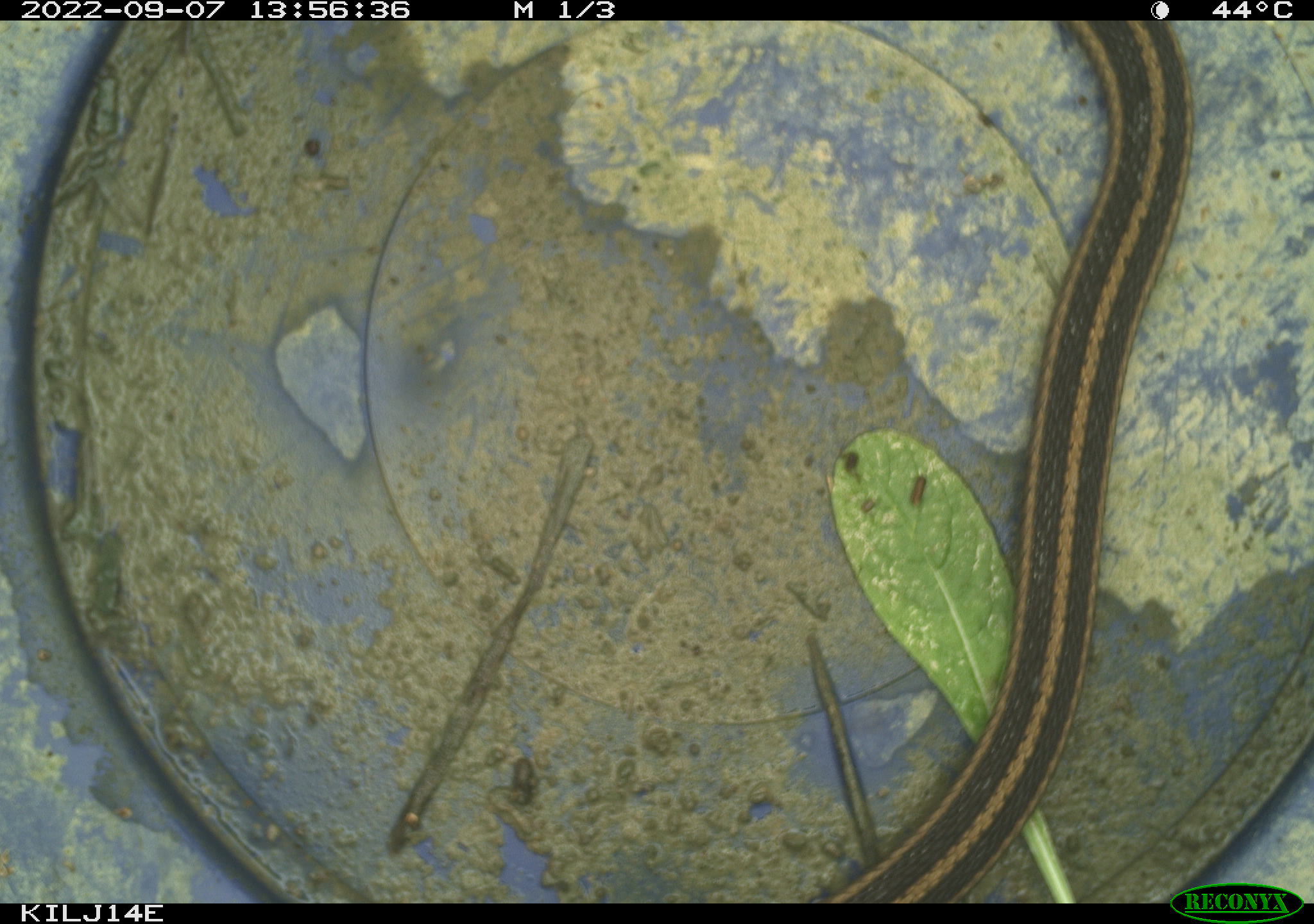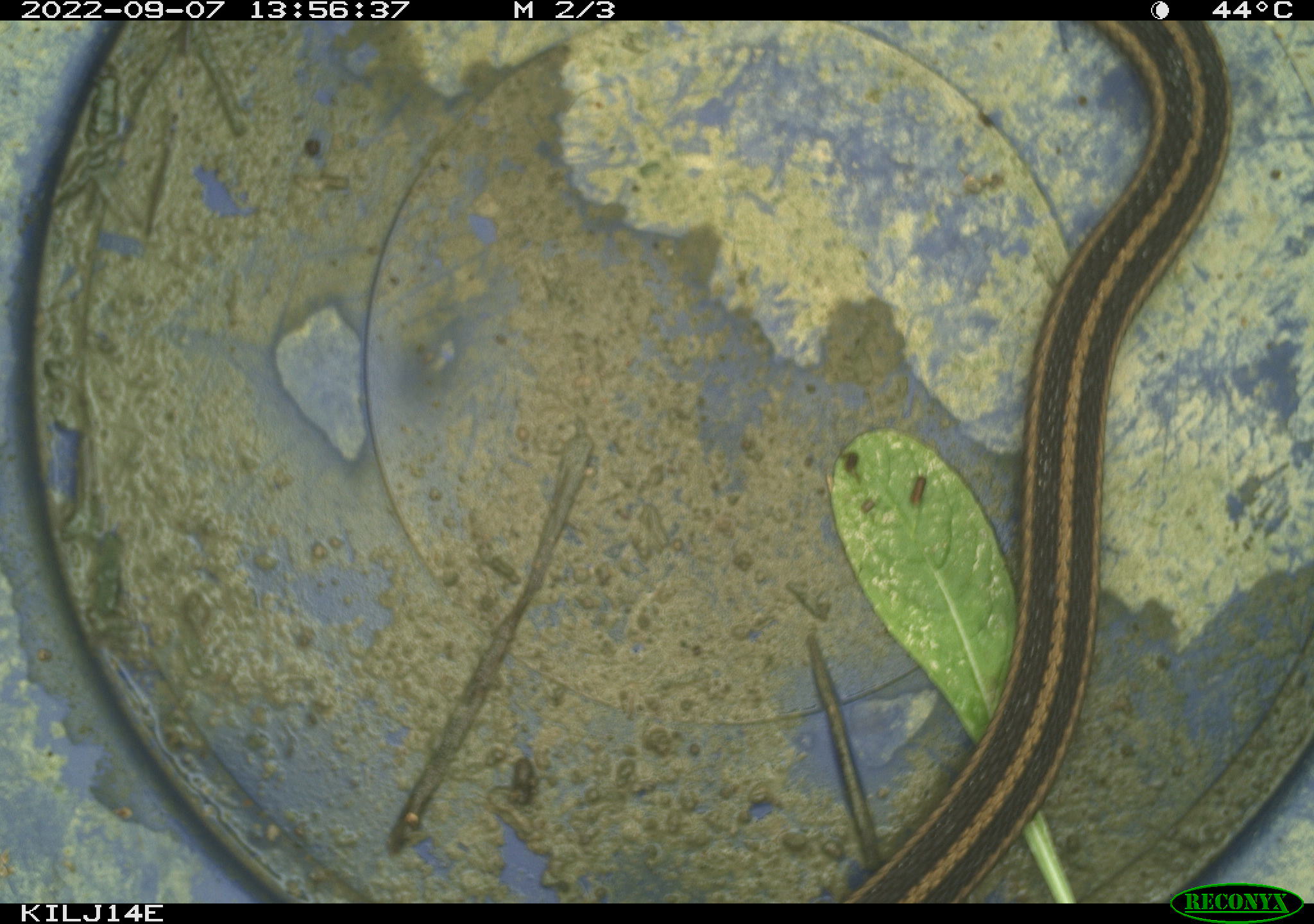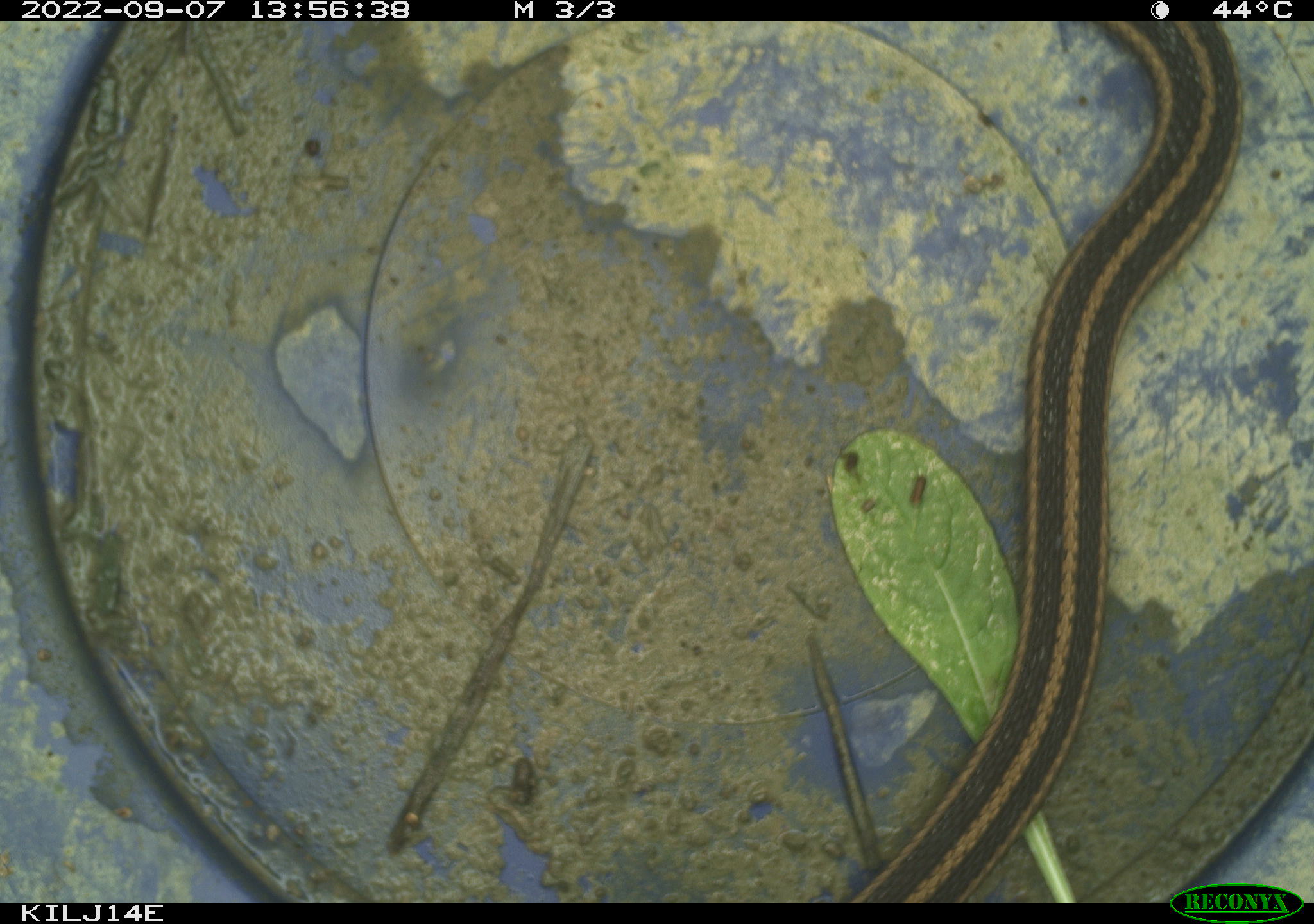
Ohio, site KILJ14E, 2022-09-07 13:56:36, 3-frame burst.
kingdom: Animalia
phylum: Chordata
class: Reptilia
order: Squamata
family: Colubridae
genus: Thamnophis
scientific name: Thamnophis sirtalis sirtalis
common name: eastern gartersnake